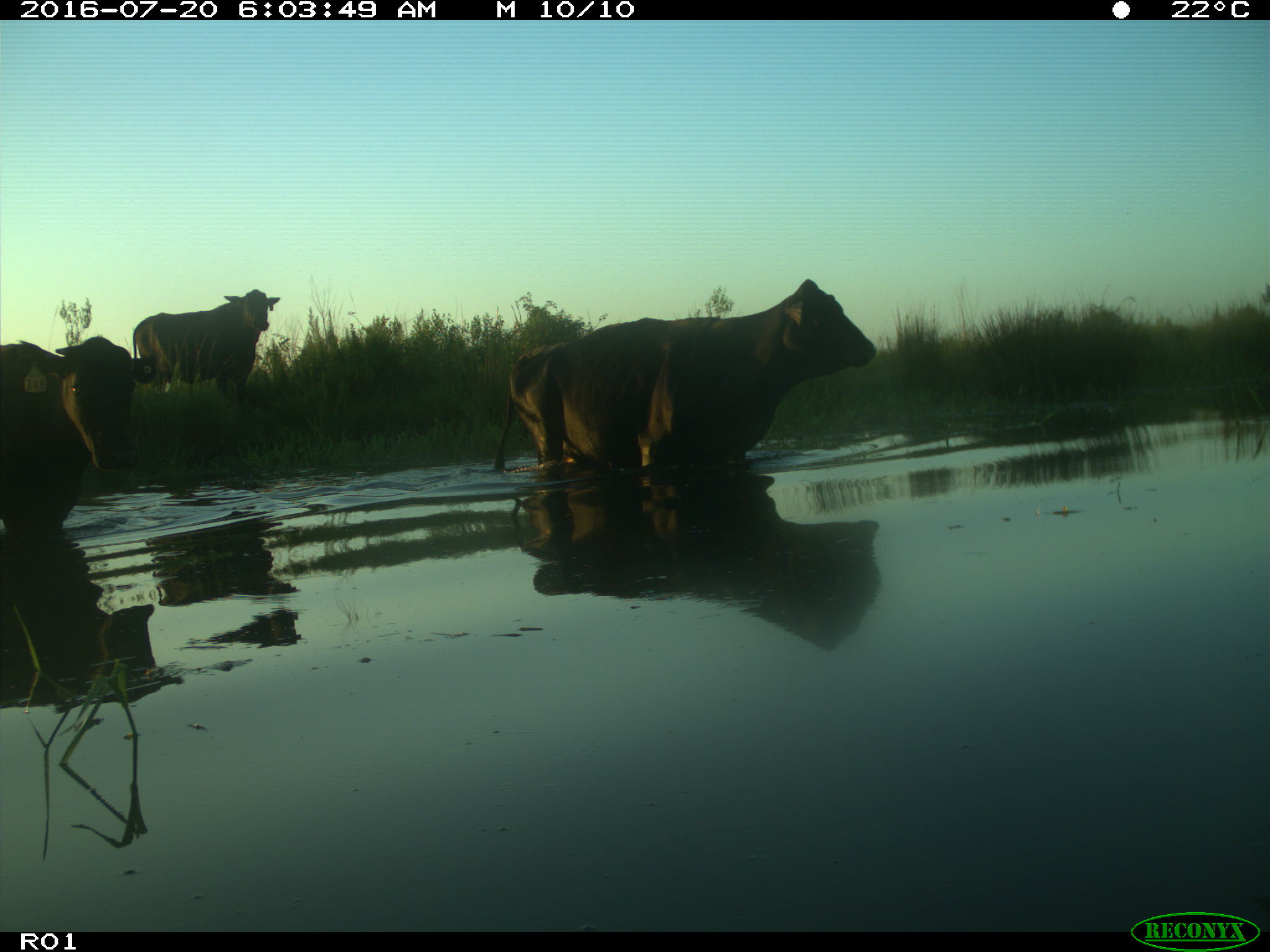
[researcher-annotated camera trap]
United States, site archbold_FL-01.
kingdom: Animalia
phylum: Chordata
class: Mammalia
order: Artiodactyla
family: Bovidae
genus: Bos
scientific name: Bos taurus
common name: domestic cow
Bos taurus (domestic cow).